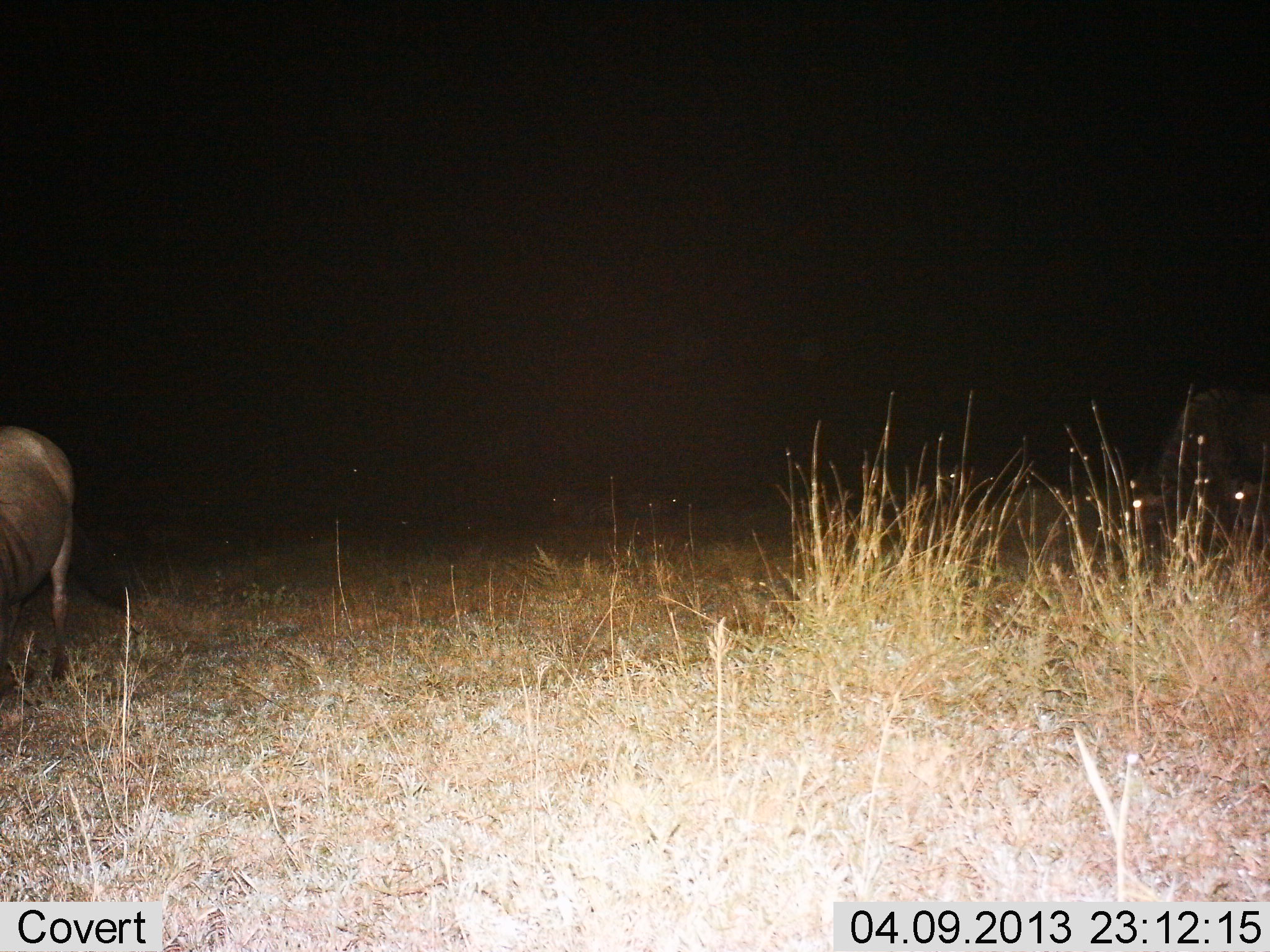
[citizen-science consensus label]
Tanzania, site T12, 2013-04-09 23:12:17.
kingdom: Animalia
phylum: Chordata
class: Mammalia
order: Artiodactyla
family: Bovidae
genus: Connochaetes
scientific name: Connochaetes taurinus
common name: blue wildebeest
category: wildebeest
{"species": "wildebeest (blue wildebeest) (Connochaetes taurinus)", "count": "1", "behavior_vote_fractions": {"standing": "70%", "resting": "10%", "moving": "20%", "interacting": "0%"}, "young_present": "0%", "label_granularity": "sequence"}